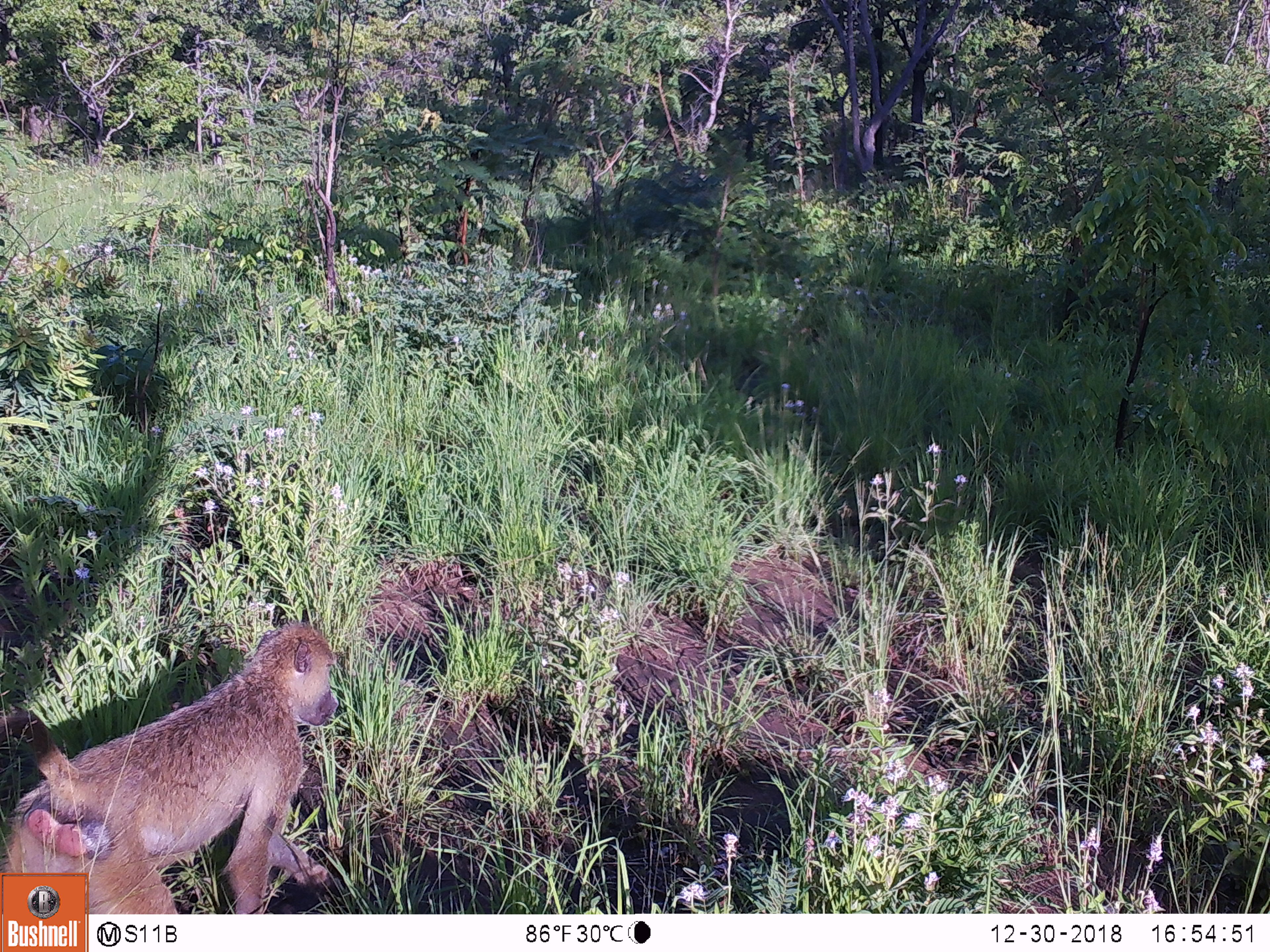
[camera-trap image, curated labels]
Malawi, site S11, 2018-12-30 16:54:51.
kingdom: Animalia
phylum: Chordata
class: Mammalia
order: Primates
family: Cercopithecidae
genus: Papio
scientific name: Papio cynocephalus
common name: yellow baboon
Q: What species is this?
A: Yellow baboon (Papio cynocephalus).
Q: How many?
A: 1.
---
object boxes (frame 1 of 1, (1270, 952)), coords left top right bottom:
yellow baboon: 0 606 356 869